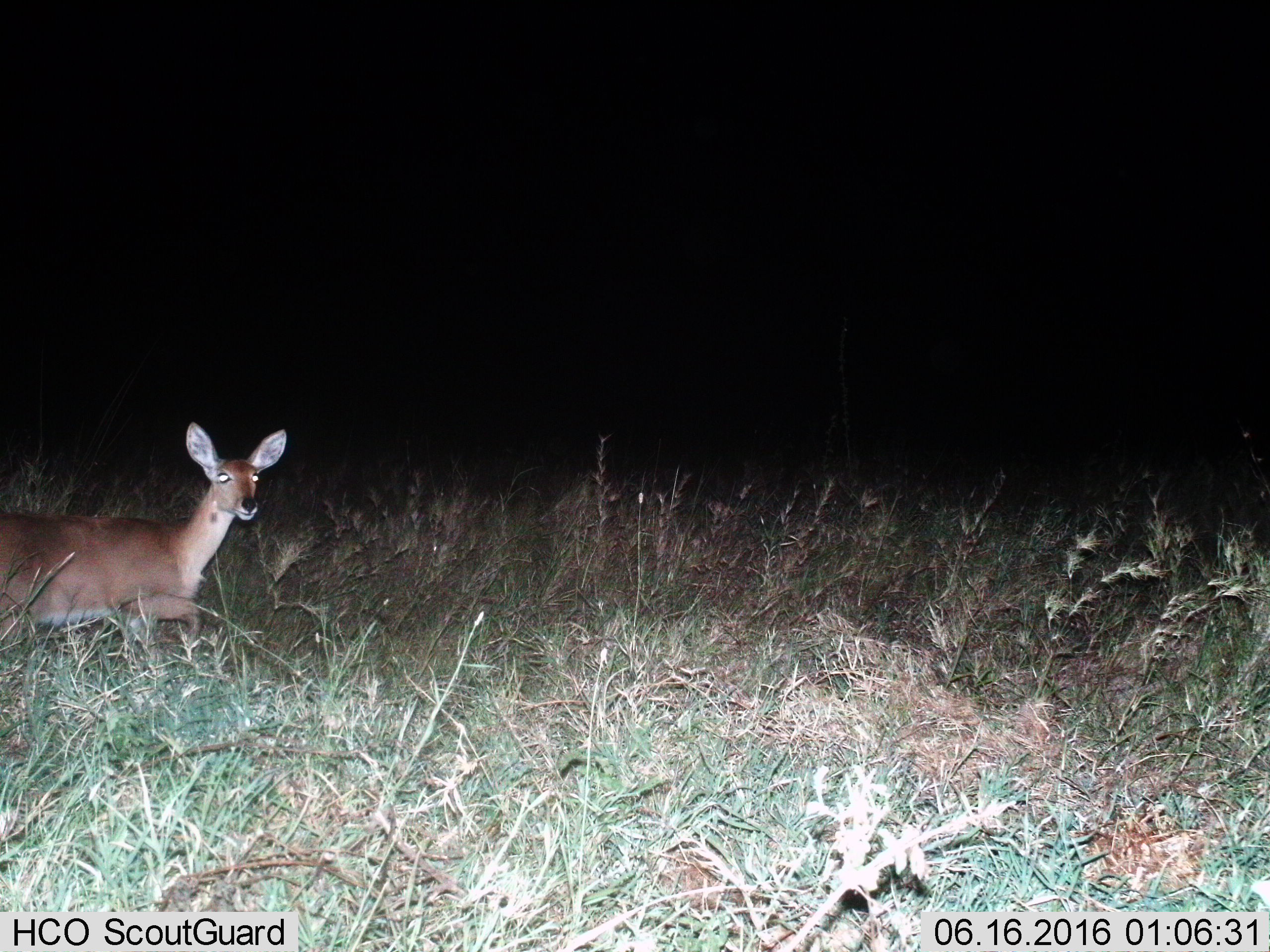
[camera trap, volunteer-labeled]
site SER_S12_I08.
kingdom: Animalia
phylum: Chordata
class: Mammalia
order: Artiodactyla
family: Bovidae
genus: Redunca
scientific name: Redunca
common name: reedbuck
Reedbuck (Redunca), count 1. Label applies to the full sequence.